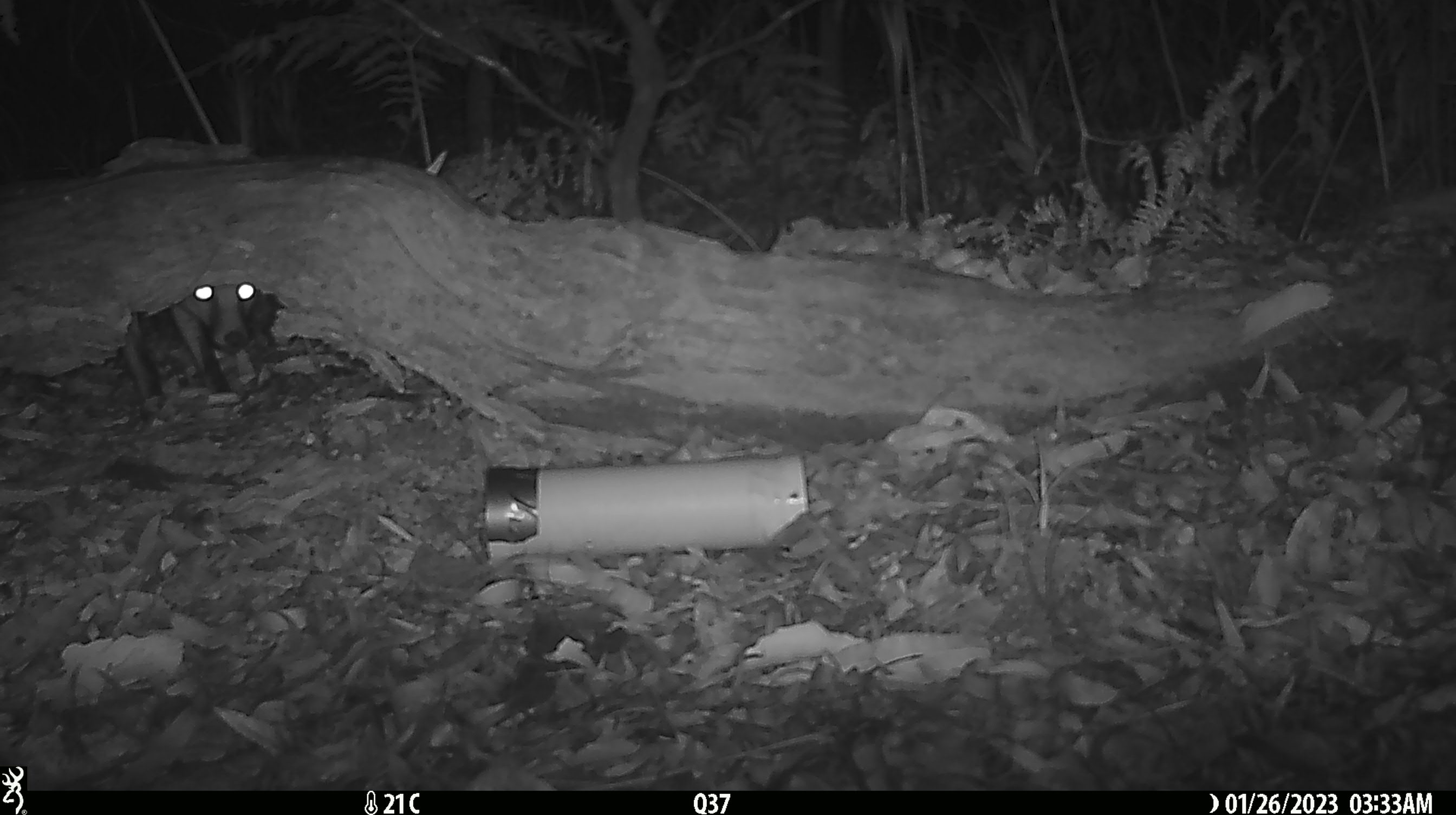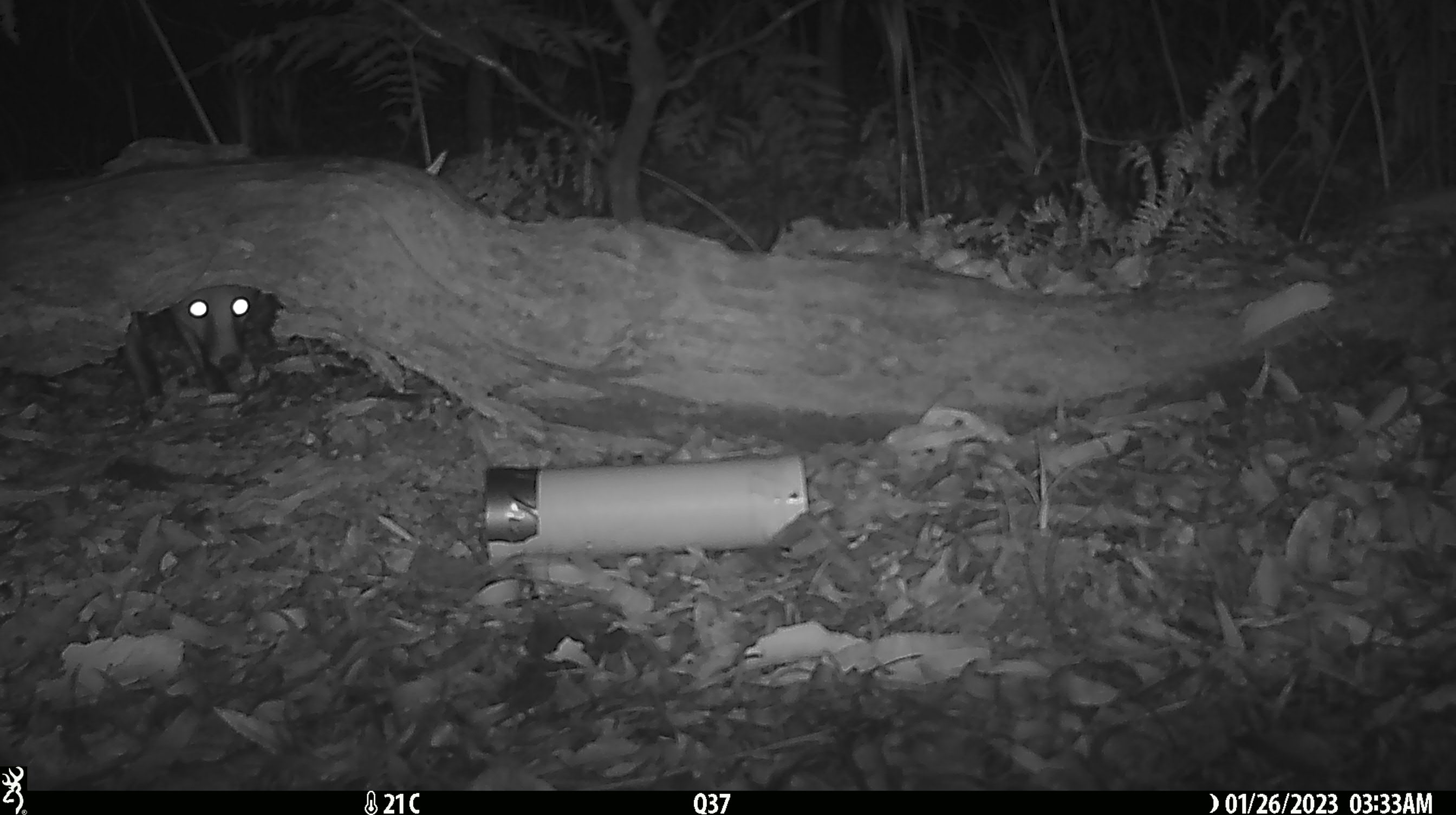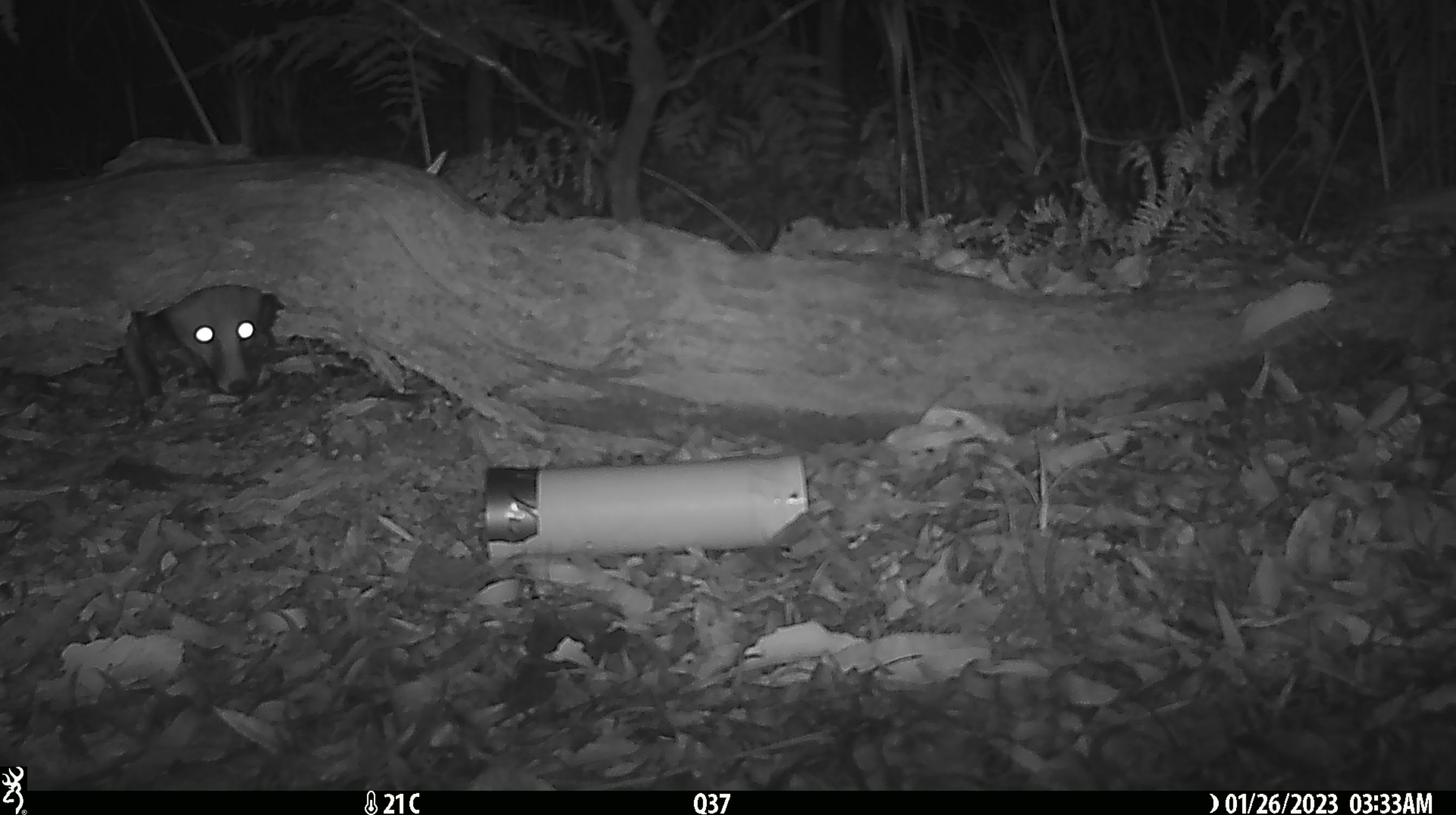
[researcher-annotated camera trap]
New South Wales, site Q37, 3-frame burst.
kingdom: Animalia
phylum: Chordata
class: Mammalia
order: Carnivora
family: Canidae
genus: Vulpes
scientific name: Vulpes vulpes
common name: red fox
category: fox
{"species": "fox (red fox) (Vulpes vulpes)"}